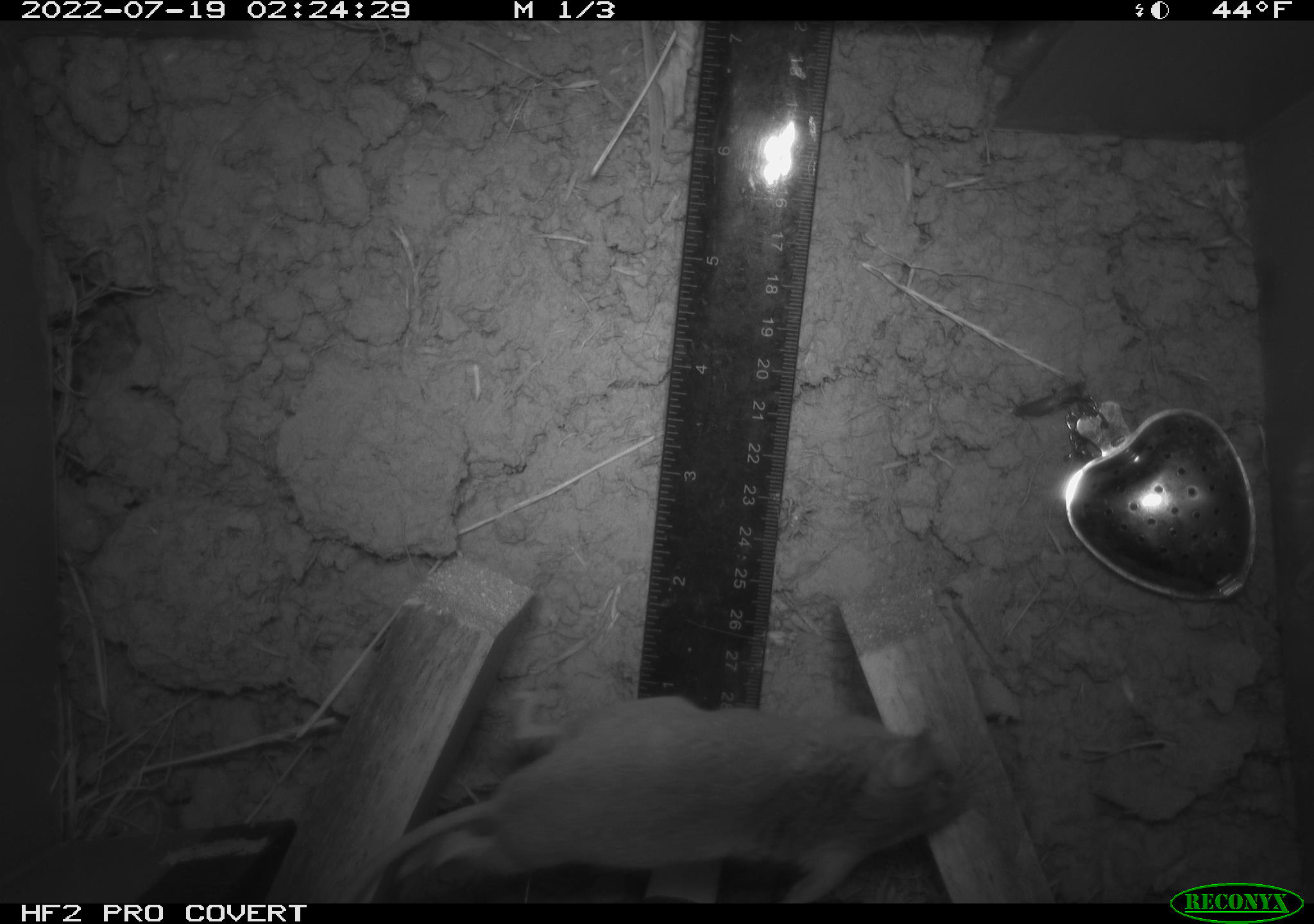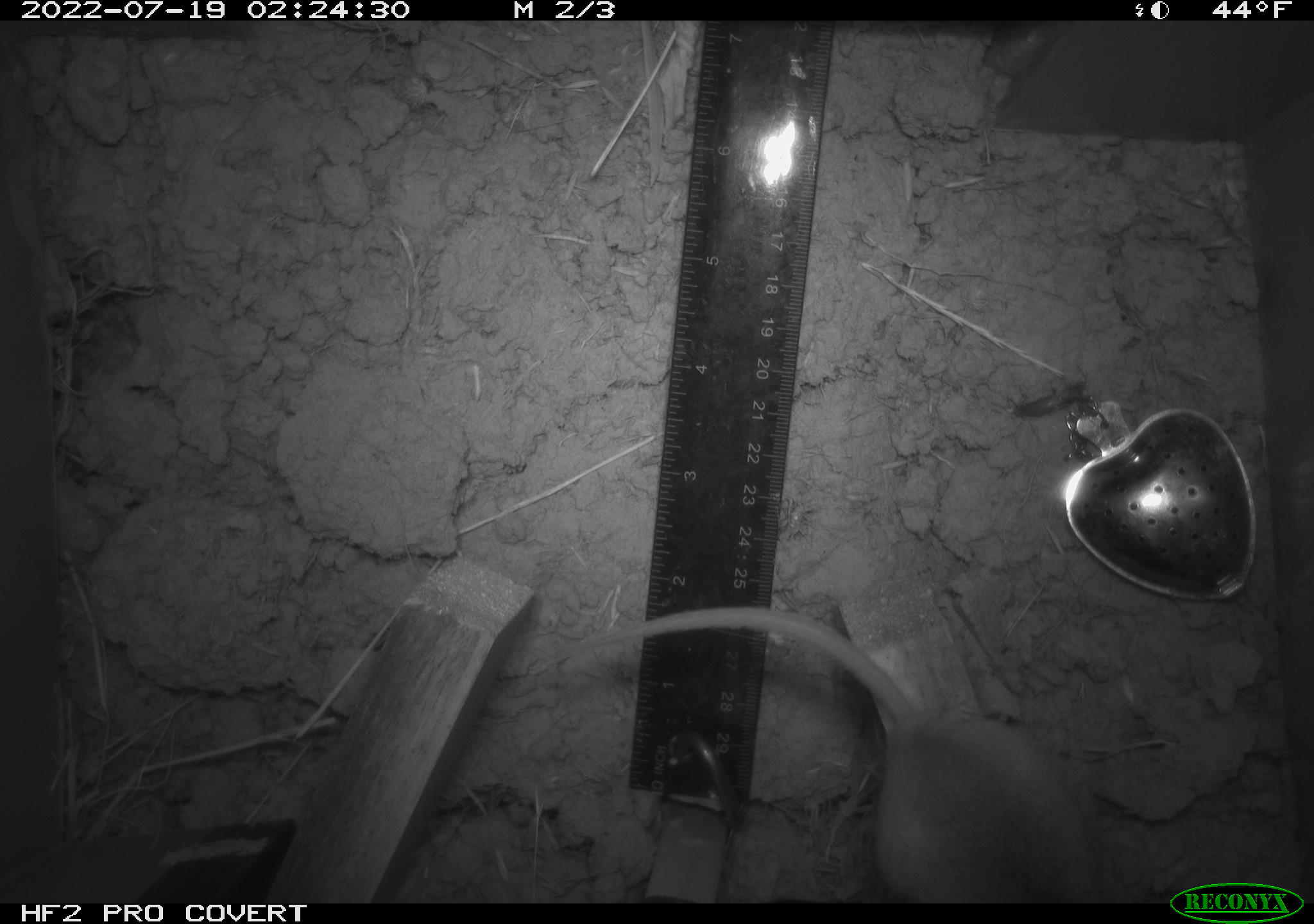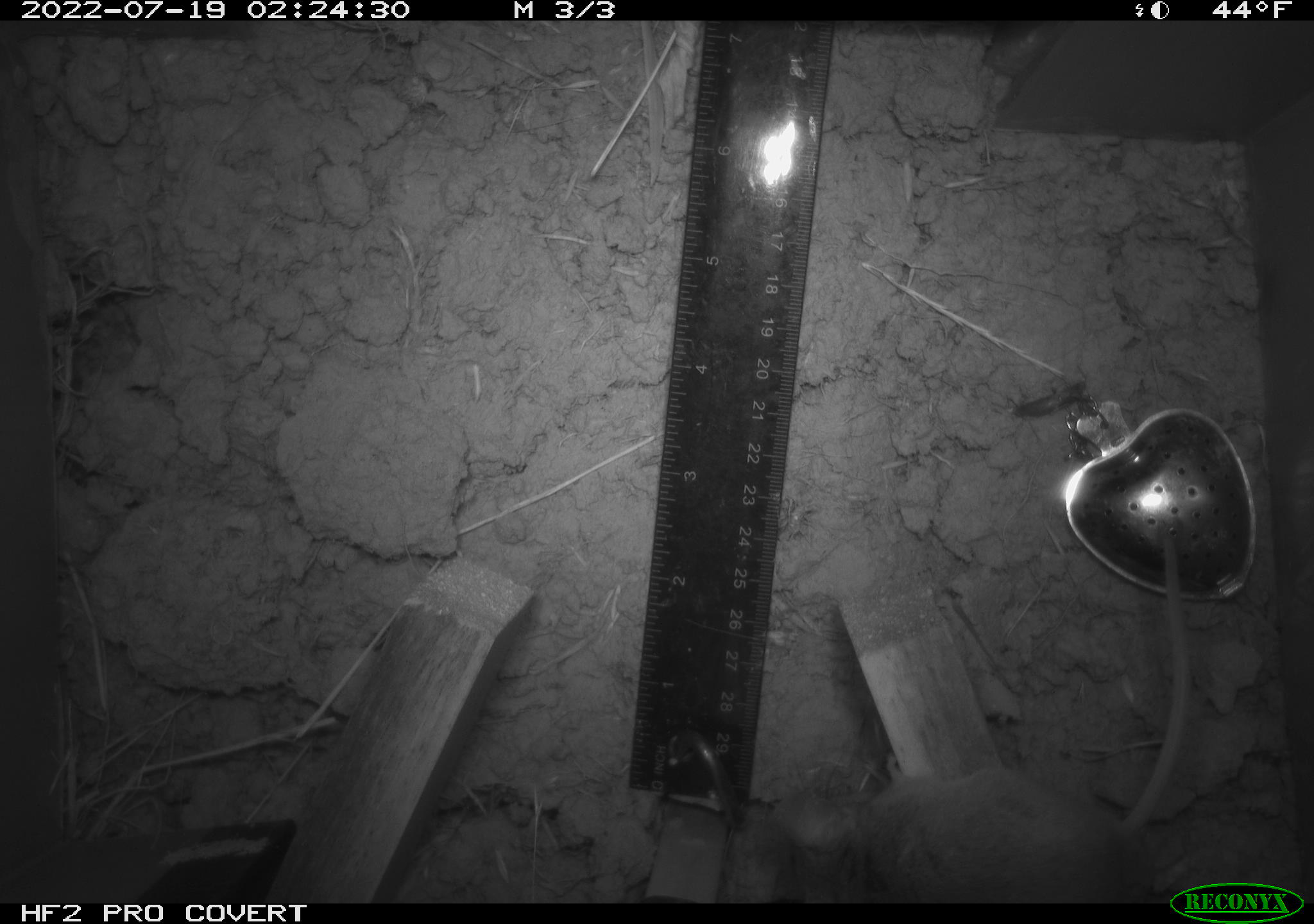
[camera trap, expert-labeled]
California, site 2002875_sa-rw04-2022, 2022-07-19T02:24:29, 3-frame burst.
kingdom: Animalia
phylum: Chordata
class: Mammalia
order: Rodentia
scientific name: Rodentia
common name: mouse species